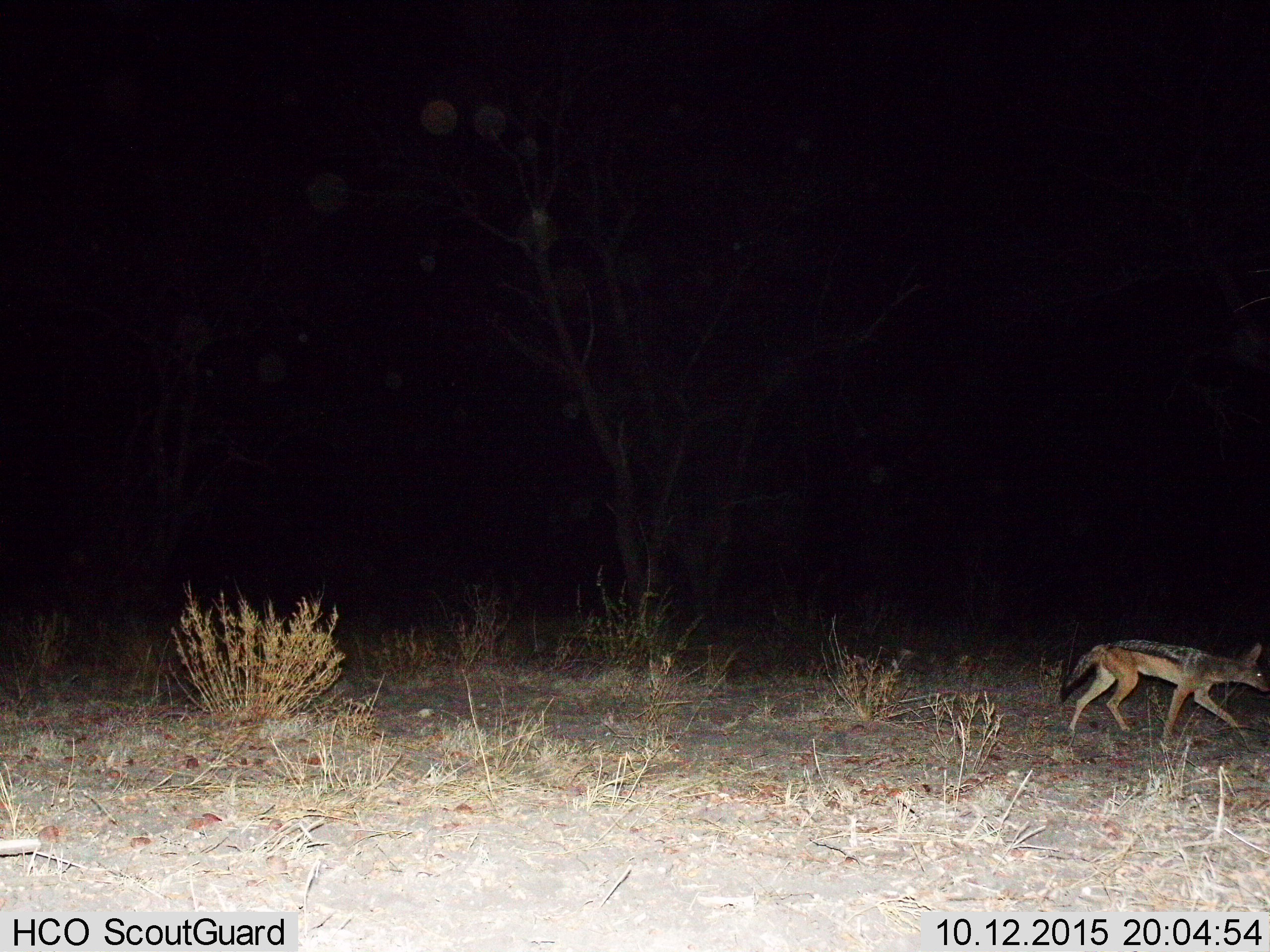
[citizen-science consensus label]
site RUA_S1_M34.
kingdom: Animalia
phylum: Chordata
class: Mammalia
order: Carnivora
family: Canidae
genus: Lupulella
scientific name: Lupulella mesomelas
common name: black-backed jackal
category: jackalblackbacked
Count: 1.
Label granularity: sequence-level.